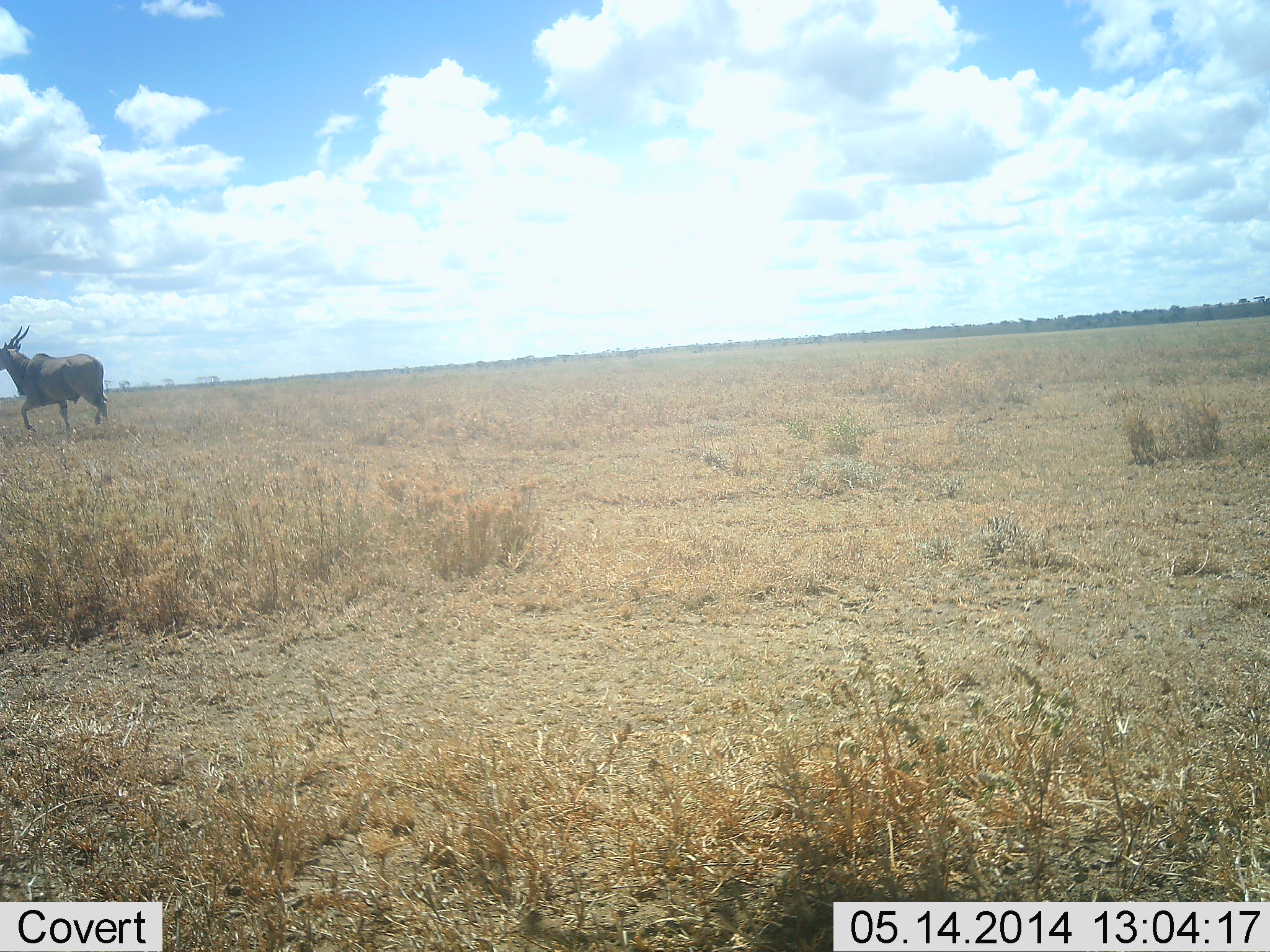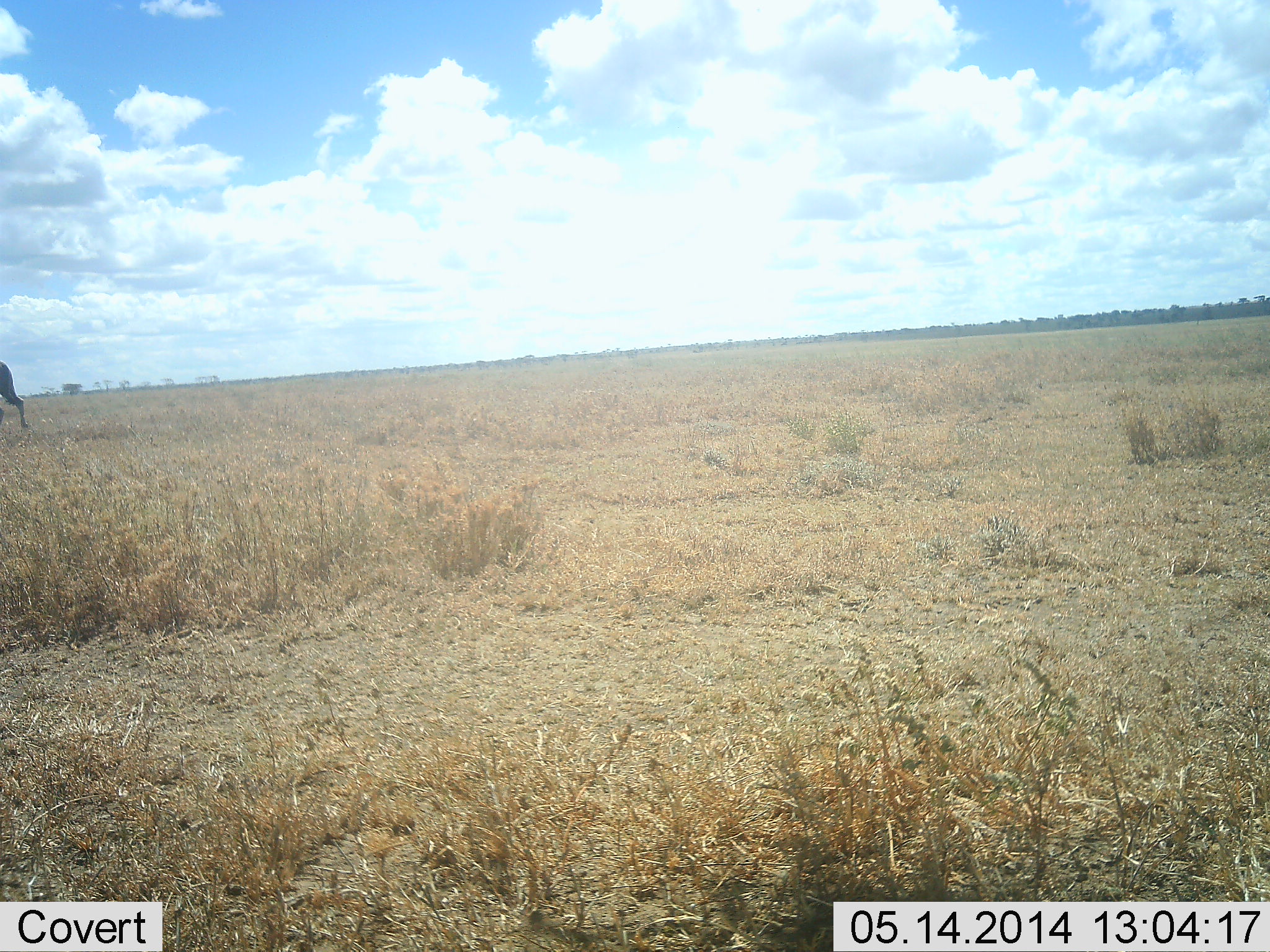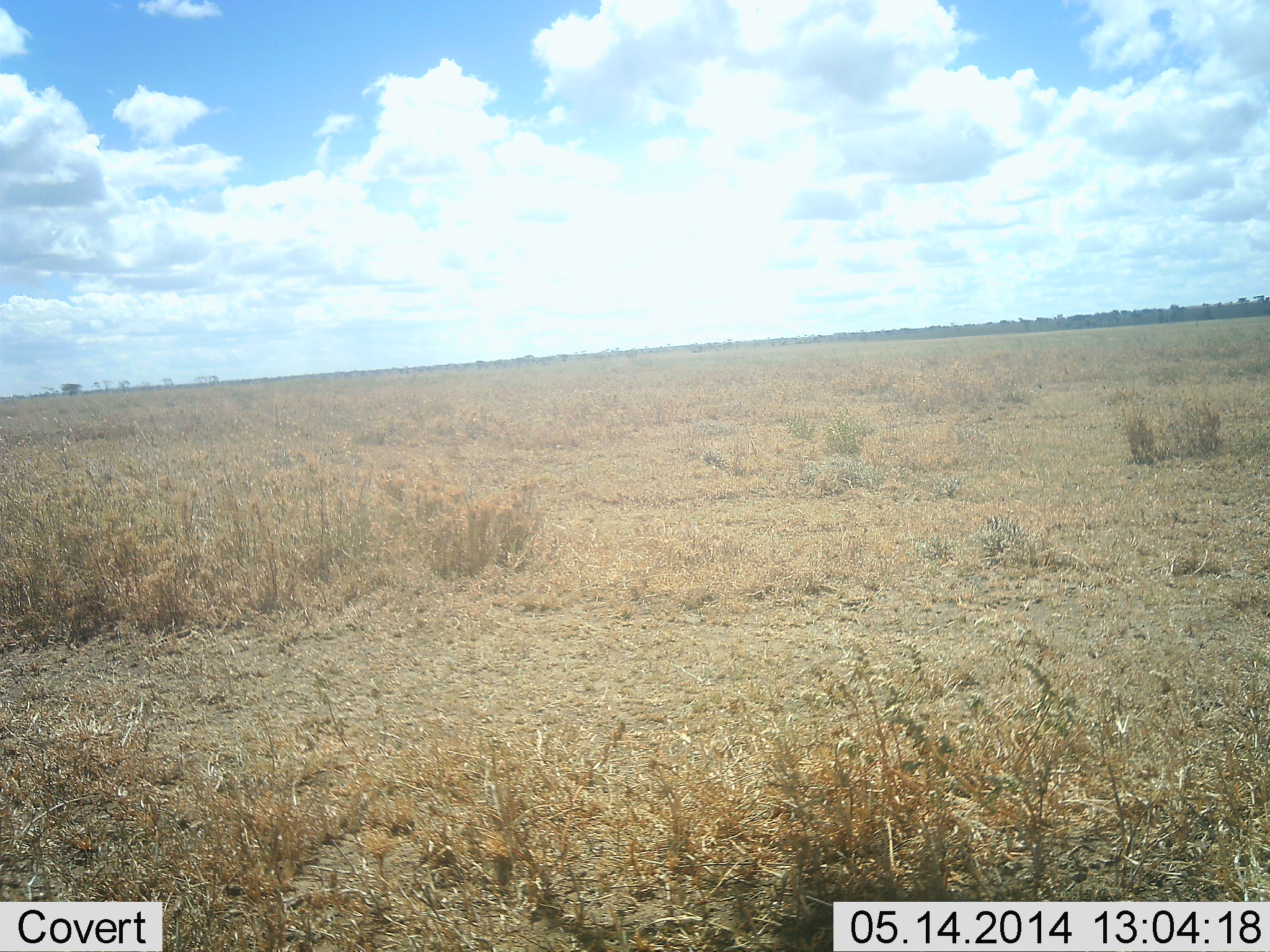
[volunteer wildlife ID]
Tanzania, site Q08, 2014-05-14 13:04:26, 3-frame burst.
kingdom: Animalia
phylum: Chordata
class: Mammalia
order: Artiodactyla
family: Bovidae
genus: Tragelaphus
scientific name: Tragelaphus oryx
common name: eland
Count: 1.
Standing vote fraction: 0%.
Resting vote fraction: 0%.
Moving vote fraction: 100%.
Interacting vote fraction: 0%.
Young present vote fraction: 0%.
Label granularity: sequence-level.